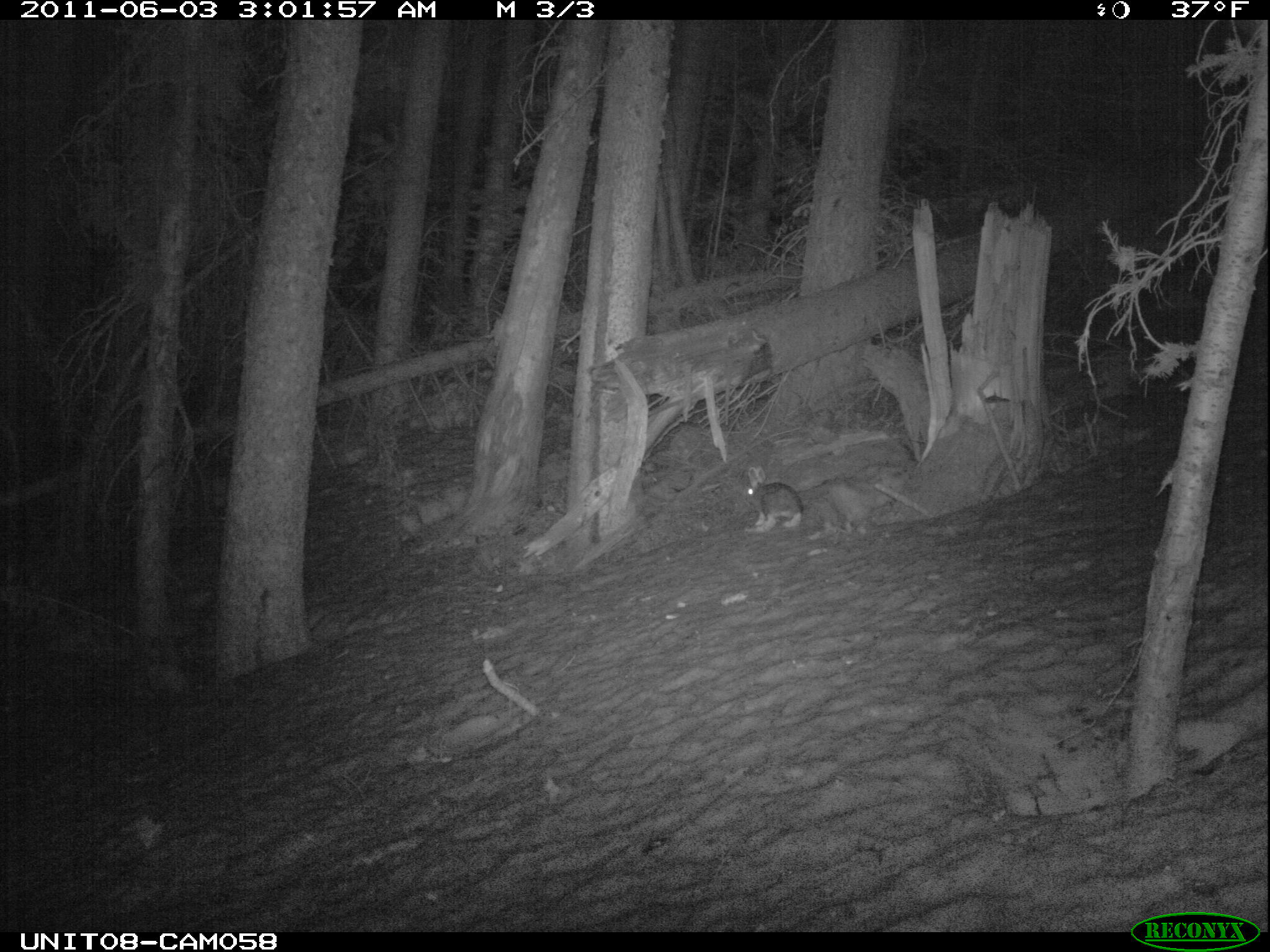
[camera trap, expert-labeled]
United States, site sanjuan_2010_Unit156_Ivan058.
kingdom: Animalia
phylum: Chordata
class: Mammalia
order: Lagomorpha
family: Leporidae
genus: Lepus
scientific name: Lepus americanus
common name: snowshoe hare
Lepus americanus (snowshoe hare).